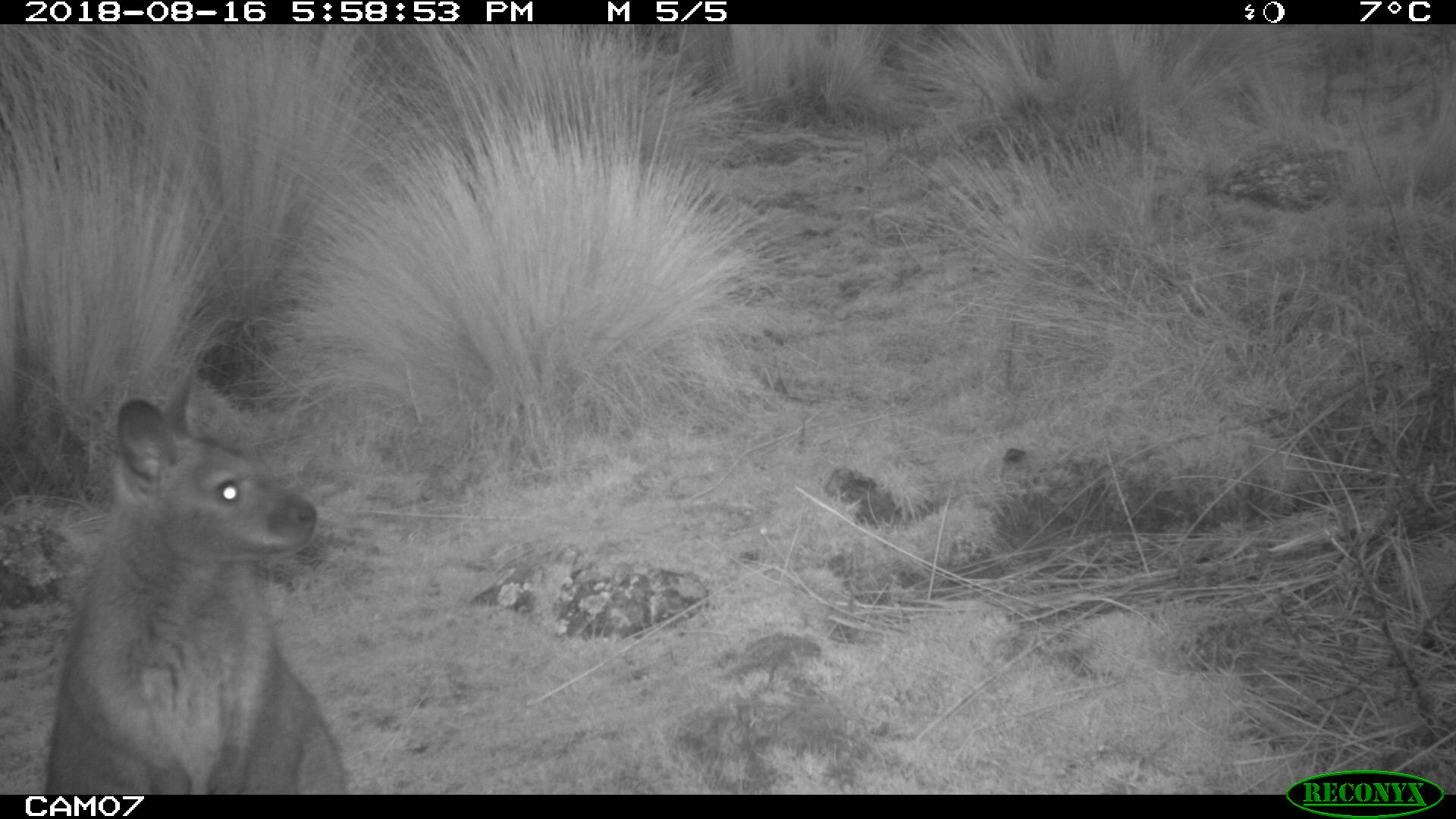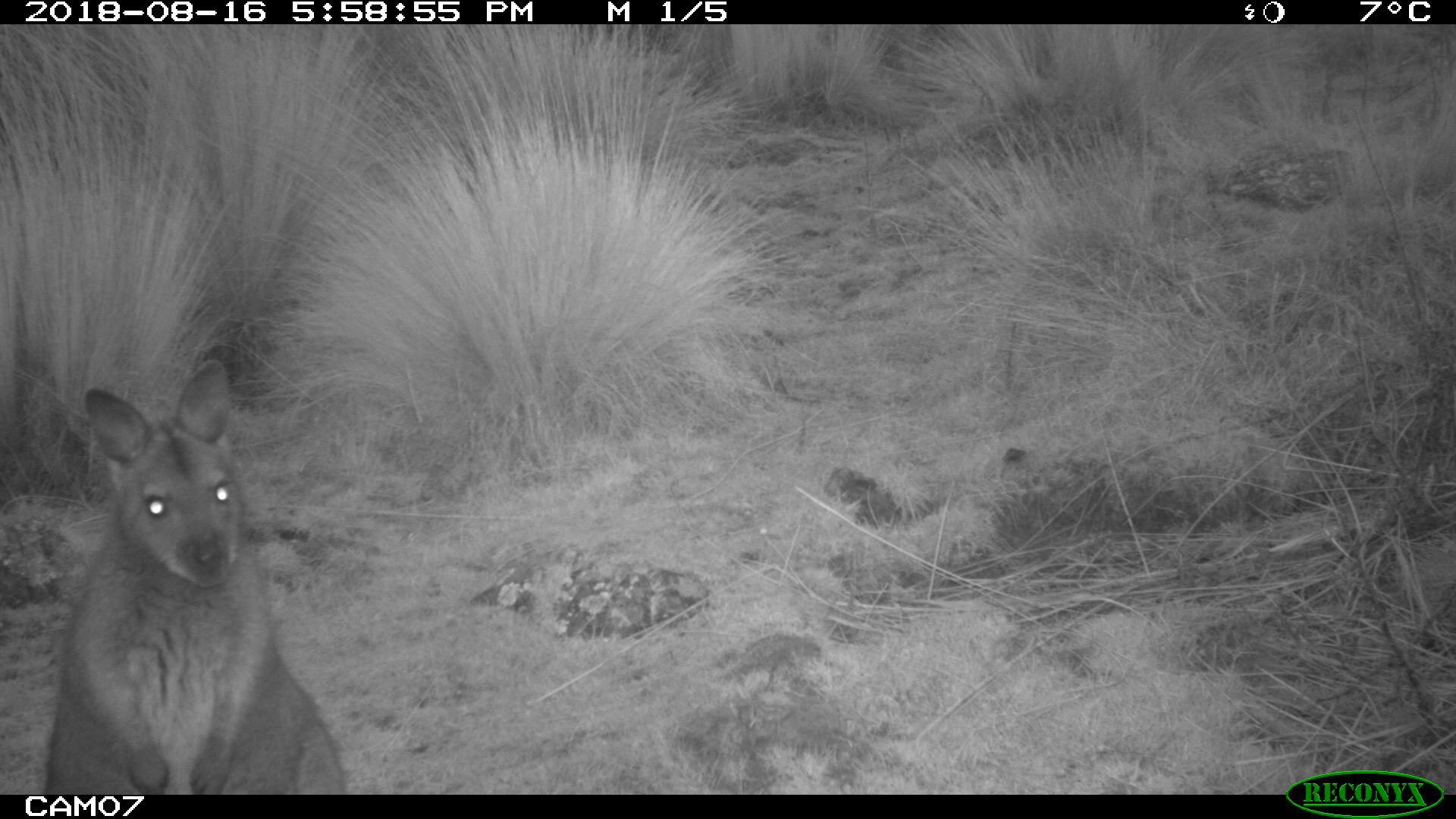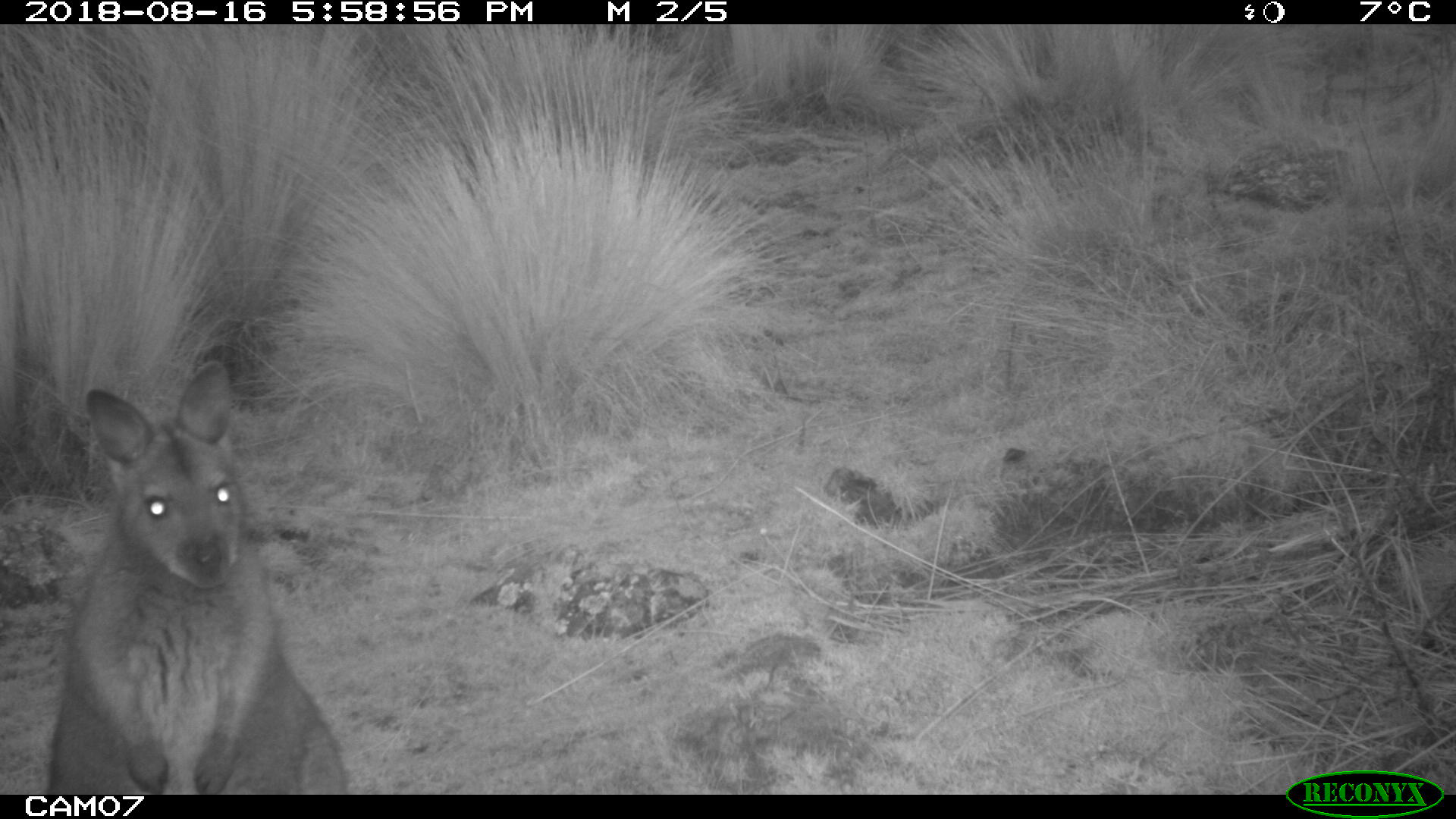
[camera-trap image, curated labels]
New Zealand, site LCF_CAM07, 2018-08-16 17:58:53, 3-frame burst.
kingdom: Animalia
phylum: Chordata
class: Mammalia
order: Diprotodontia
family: Macropodidae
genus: Notamacropus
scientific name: Notamacropus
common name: wallaby